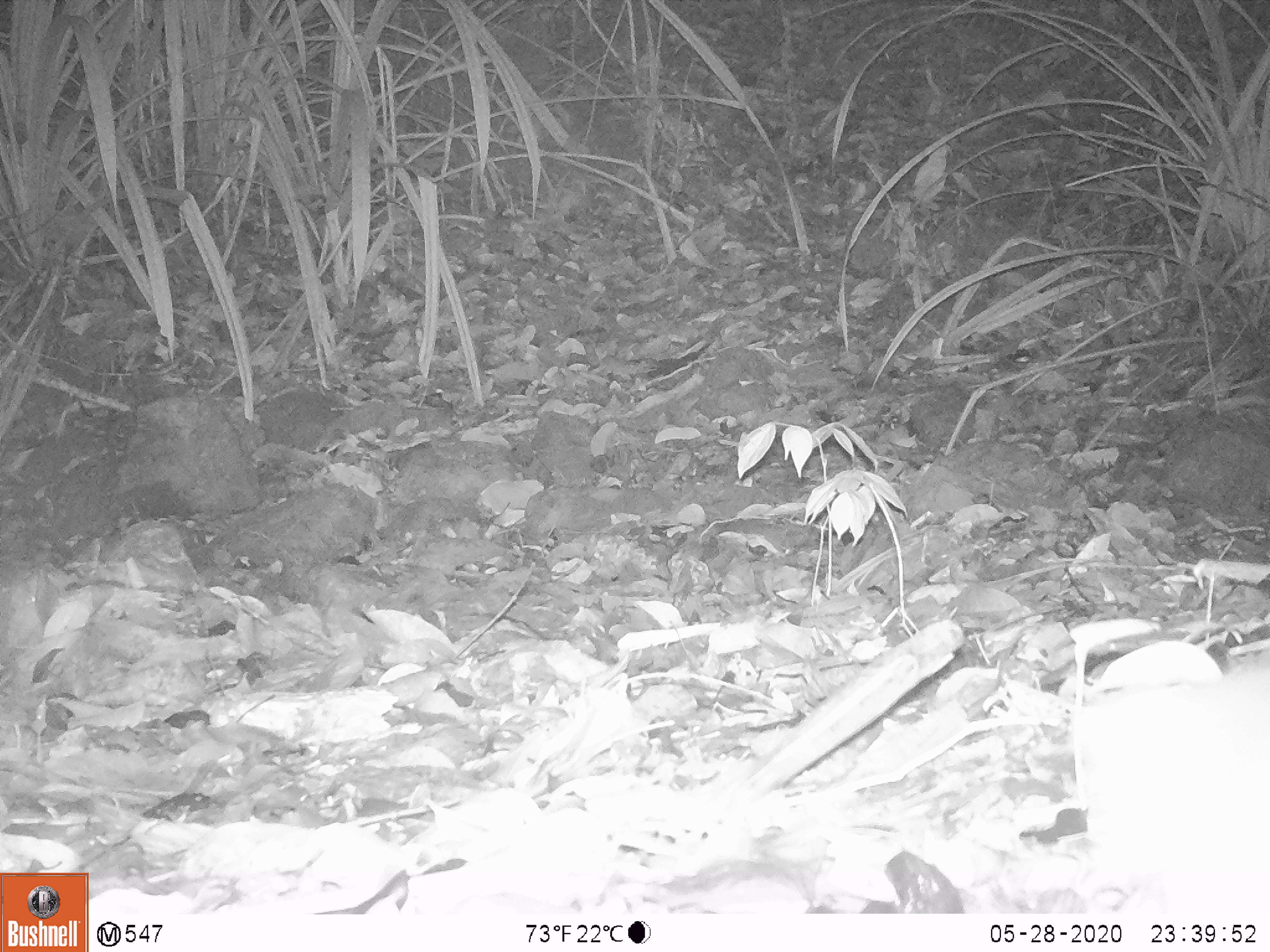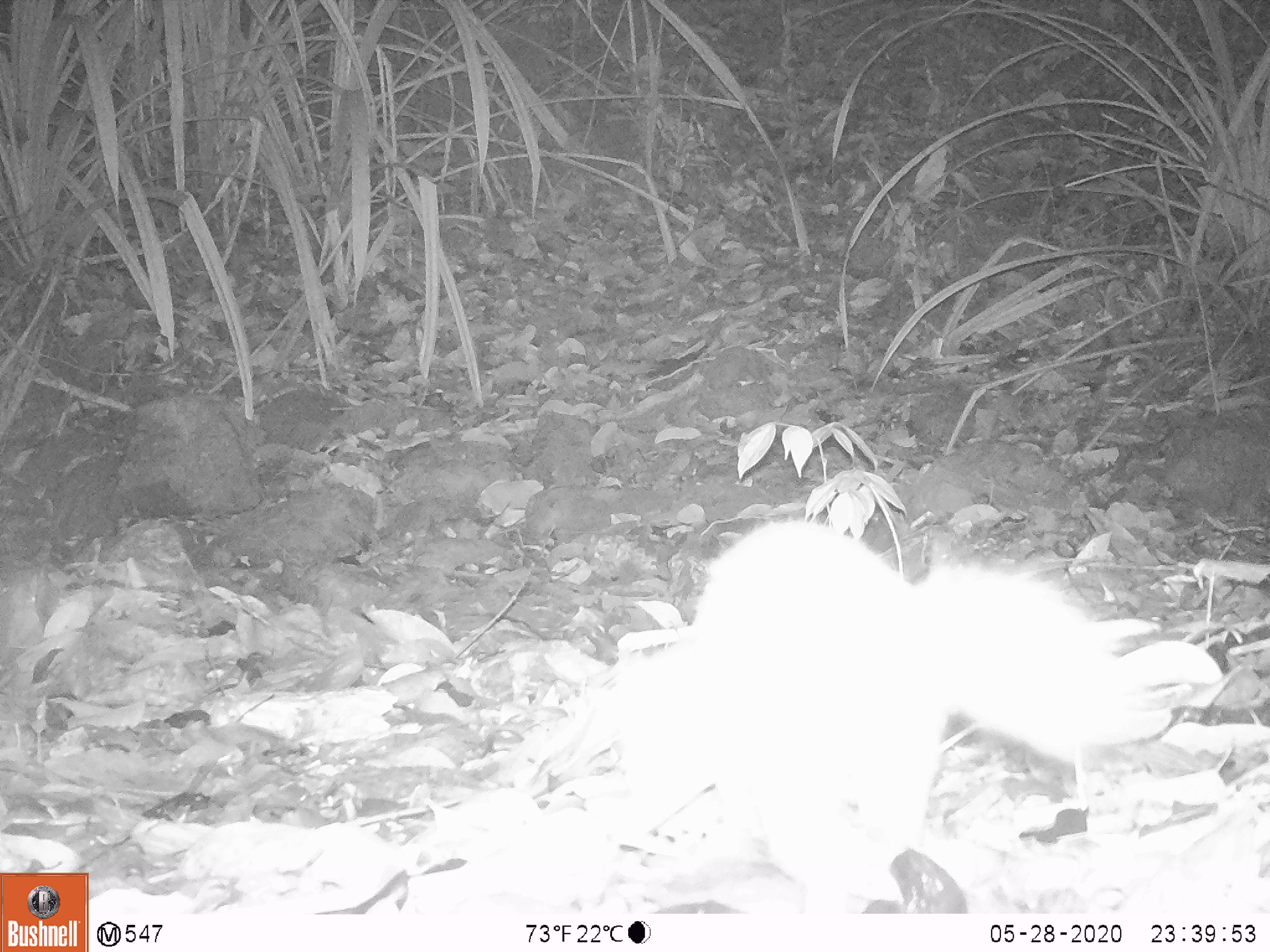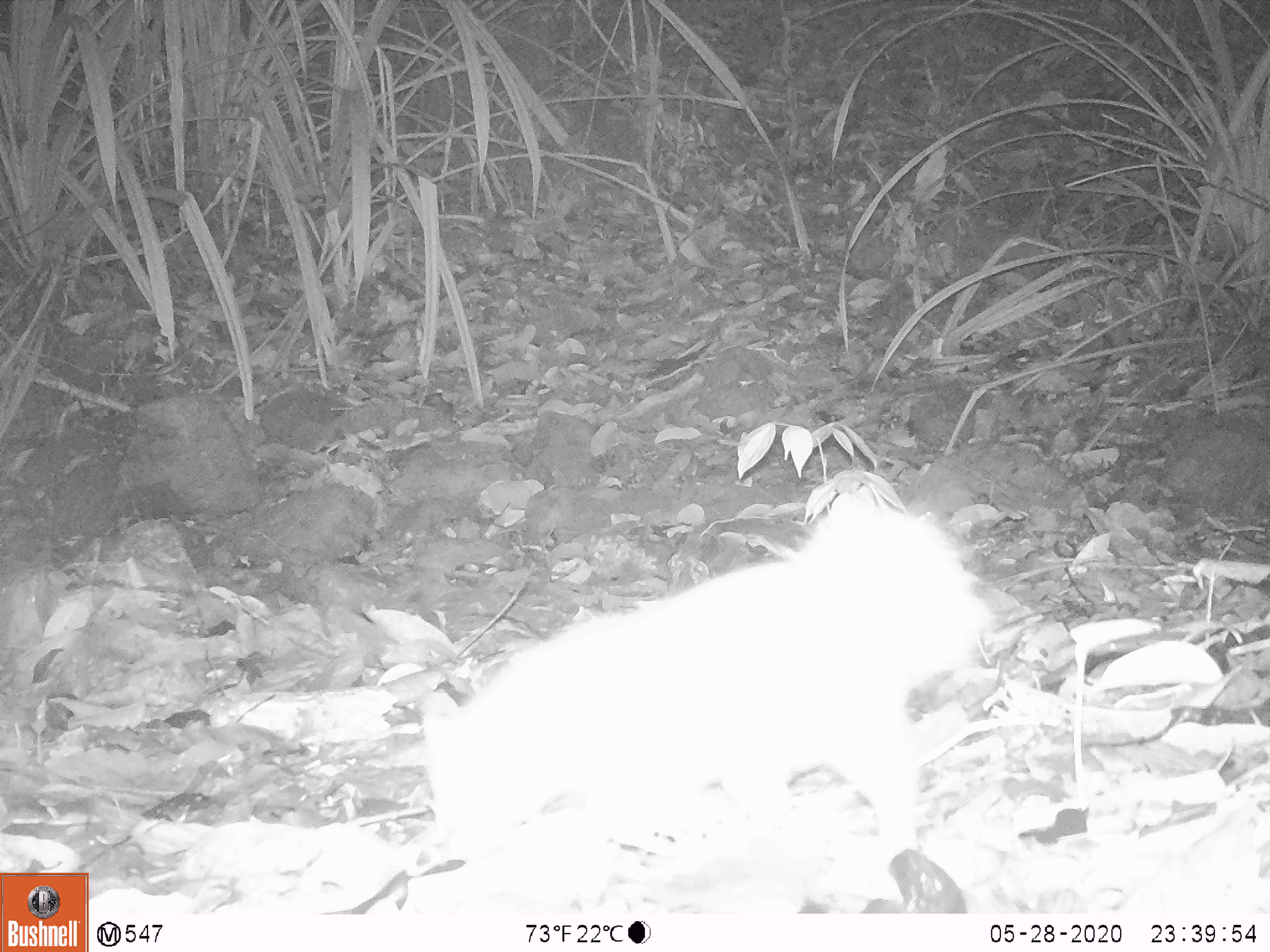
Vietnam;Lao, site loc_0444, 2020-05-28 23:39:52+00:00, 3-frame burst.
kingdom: Animalia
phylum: Chordata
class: Mammalia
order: Carnivora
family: Mustelidae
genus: Melogale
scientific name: Melogale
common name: ferret badger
Ferret badger (Melogale). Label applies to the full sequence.